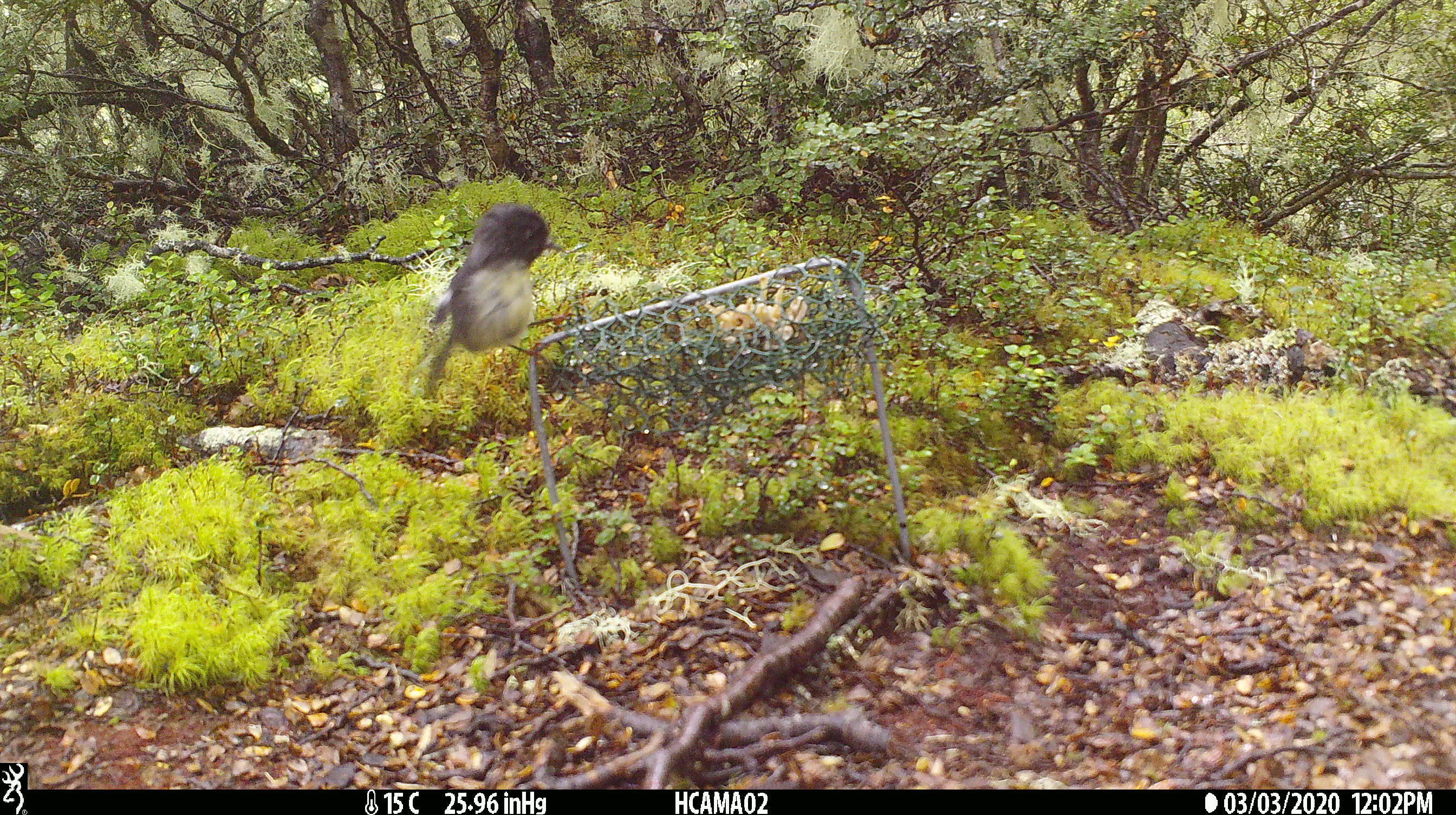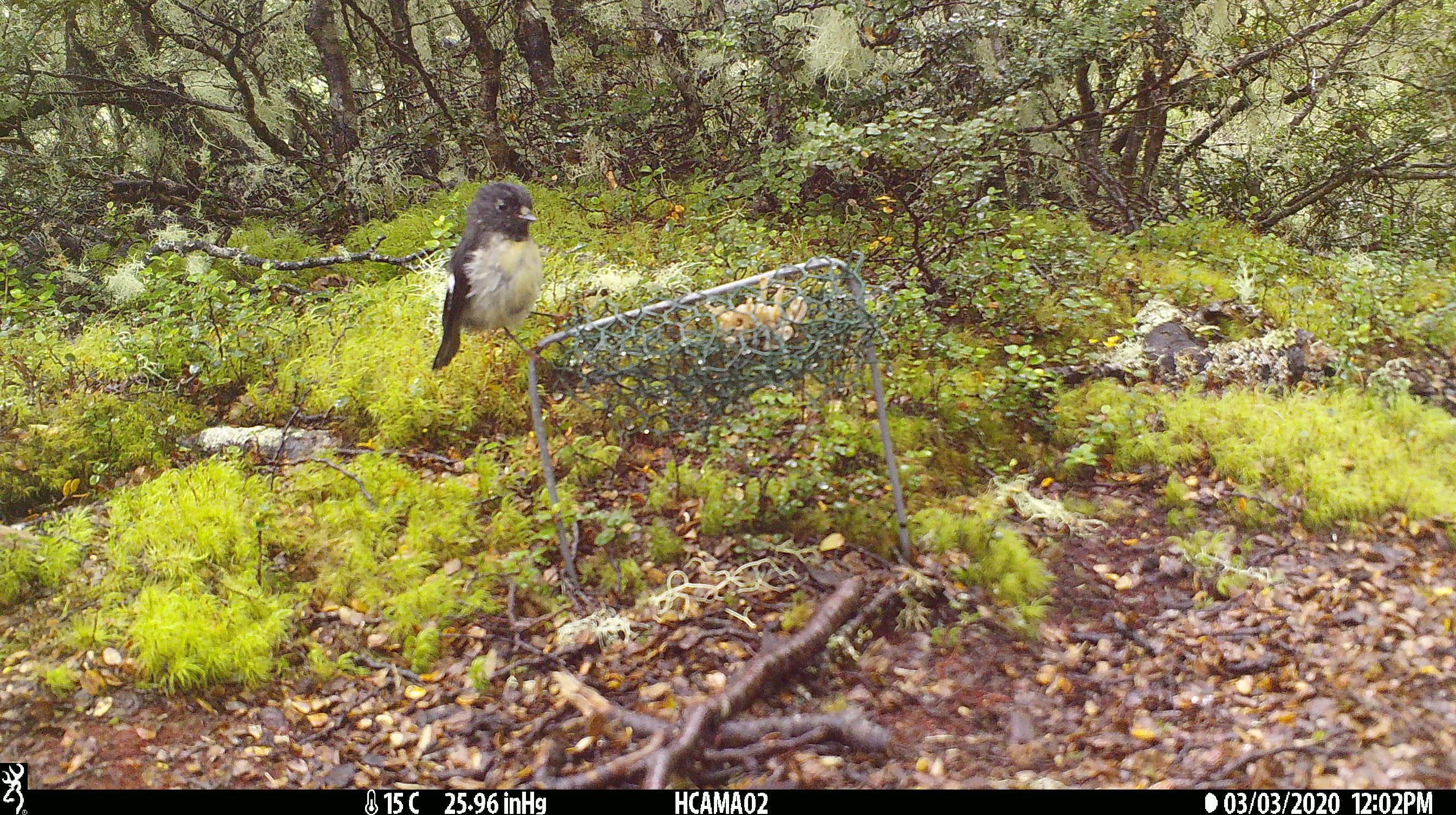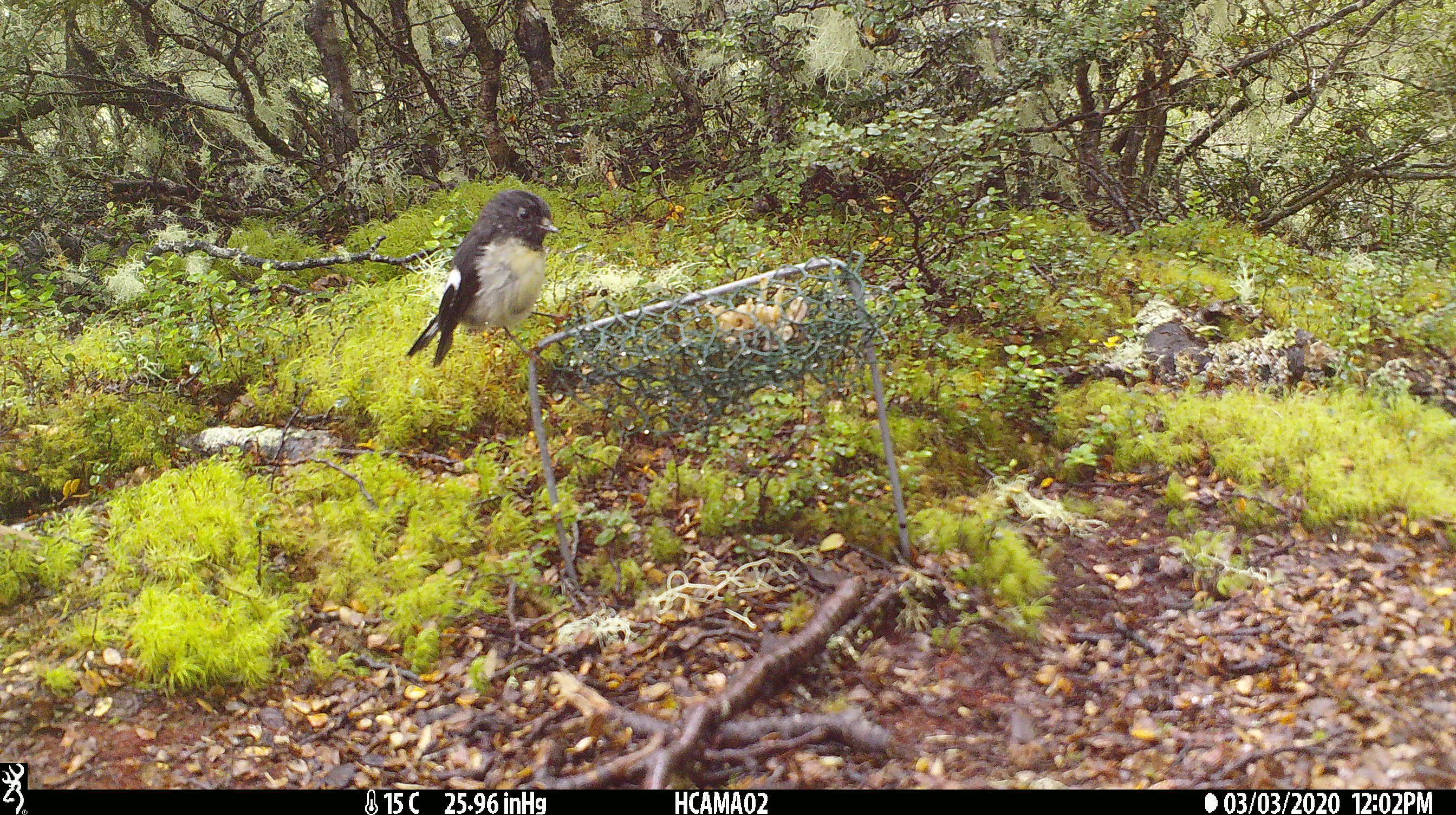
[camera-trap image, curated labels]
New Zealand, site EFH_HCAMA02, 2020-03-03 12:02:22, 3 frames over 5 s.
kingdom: Animalia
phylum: Chordata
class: Aves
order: Passeriformes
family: Petroicidae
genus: Petroica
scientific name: Petroica macrocephala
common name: tomtit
Tomtit (Petroica macrocephala).